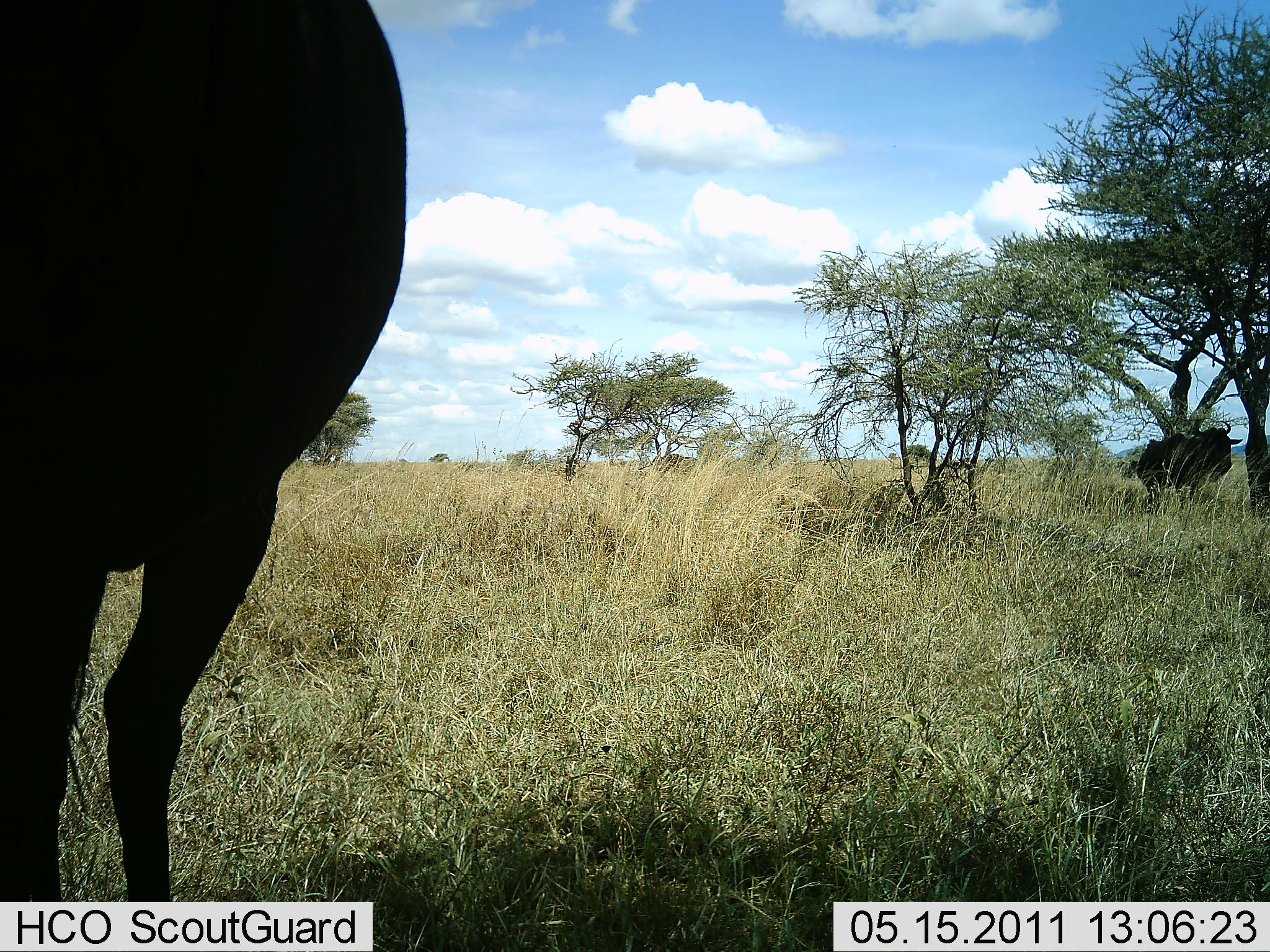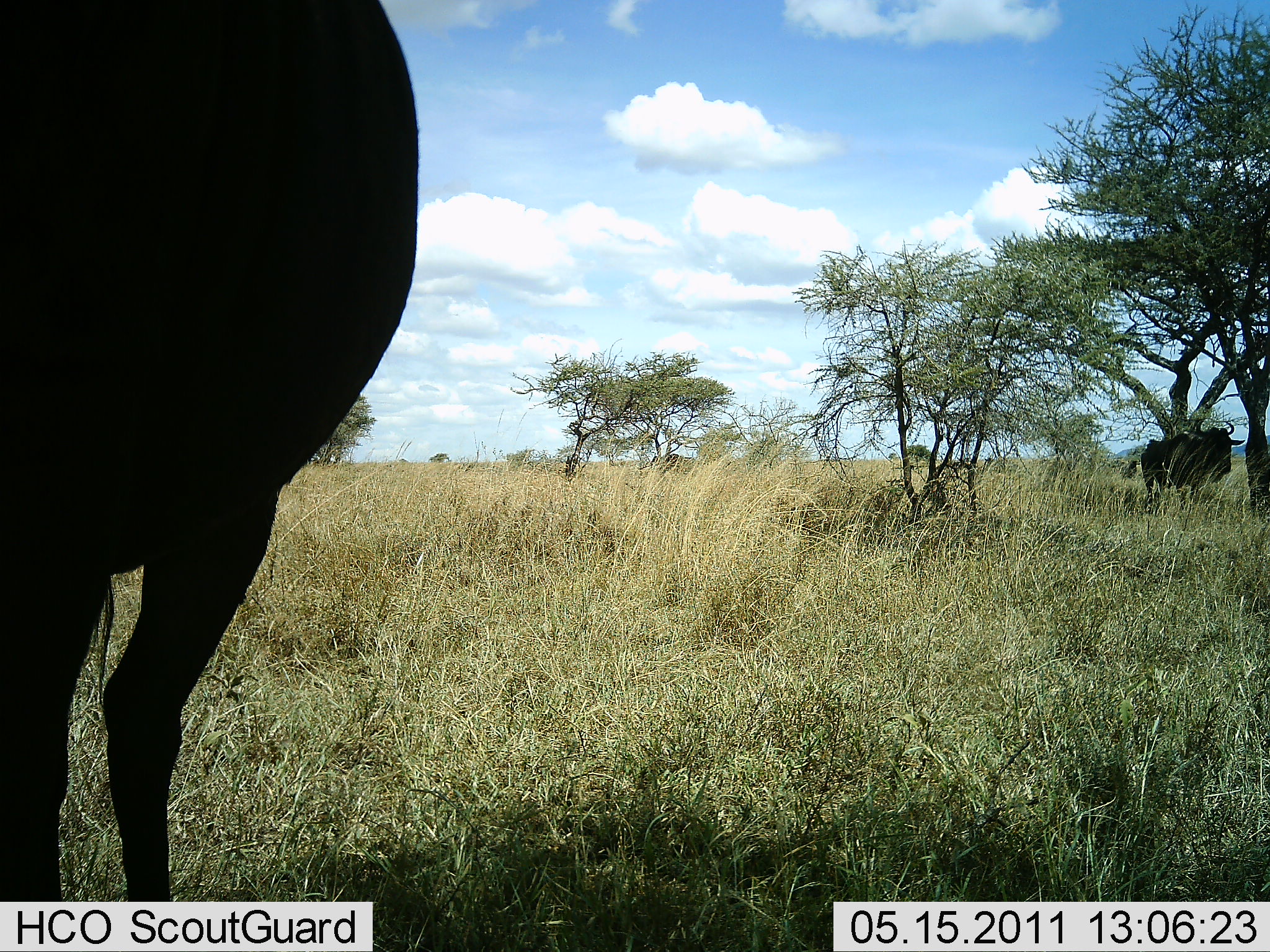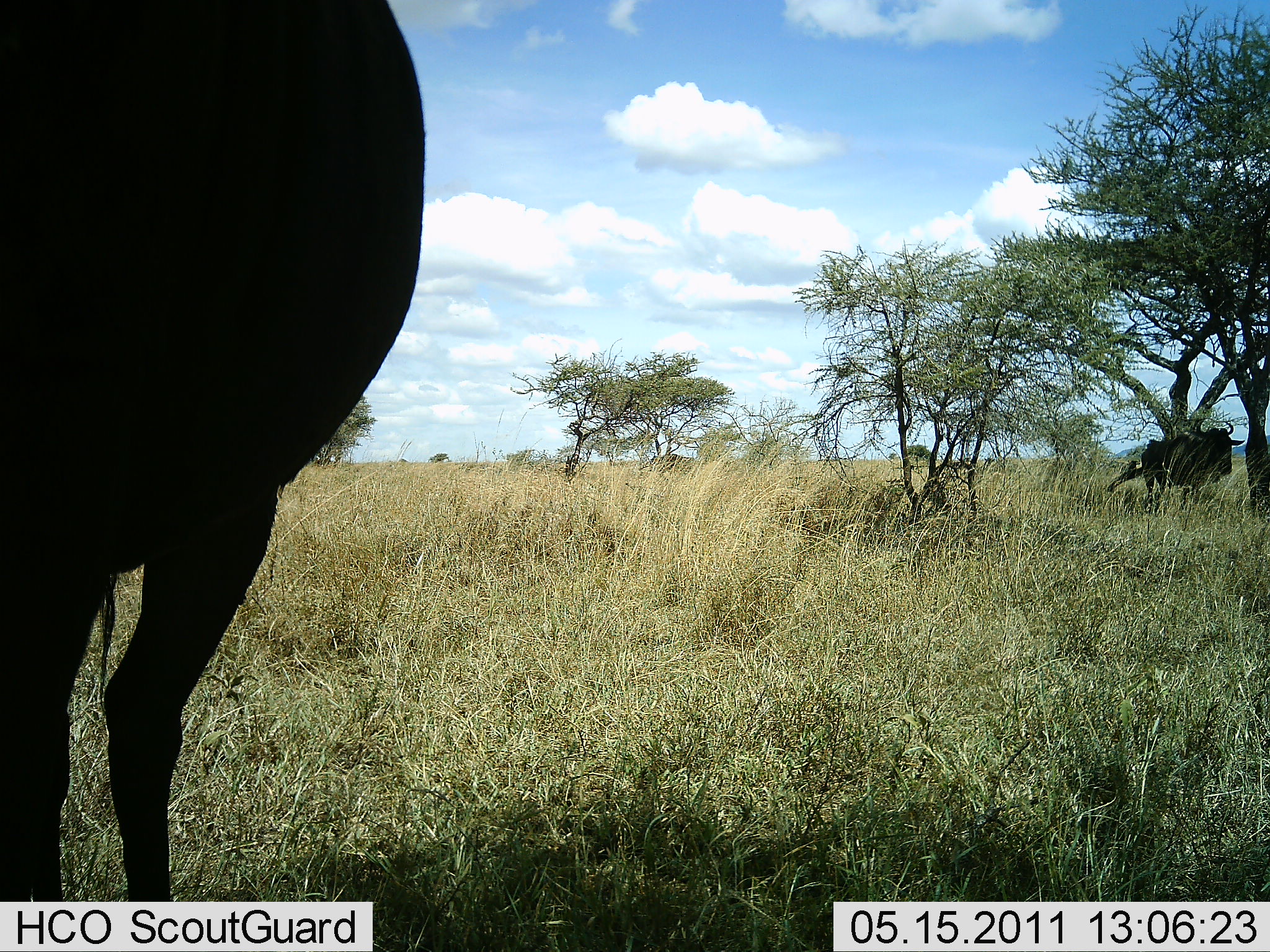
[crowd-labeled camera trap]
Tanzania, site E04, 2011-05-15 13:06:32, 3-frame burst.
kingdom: Animalia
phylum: Chordata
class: Mammalia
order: Artiodactyla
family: Bovidae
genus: Connochaetes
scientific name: Connochaetes taurinus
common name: blue wildebeest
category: wildebeest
Wildebeest (blue wildebeest) (Connochaetes taurinus), count 2. Behavior (volunteer vote fractions): standing 91%, resting 0%, moving 9%, interacting 0%. Young present (vote fraction): 0%. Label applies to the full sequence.